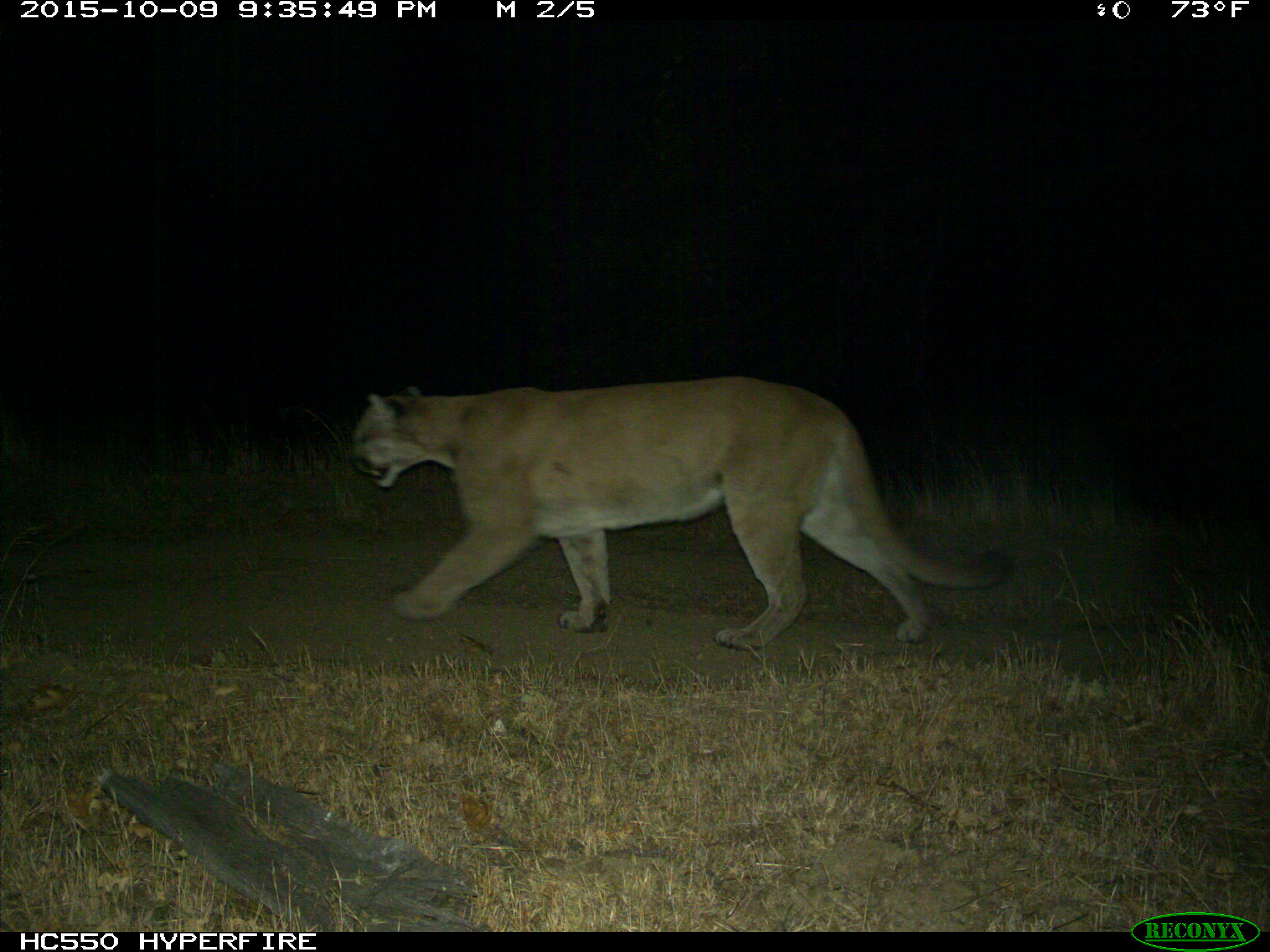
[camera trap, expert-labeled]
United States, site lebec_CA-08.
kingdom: Animalia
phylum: Chordata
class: Mammalia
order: Carnivora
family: Felidae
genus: Puma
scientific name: Puma concolor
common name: mountain lion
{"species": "Puma concolor (mountain lion)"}